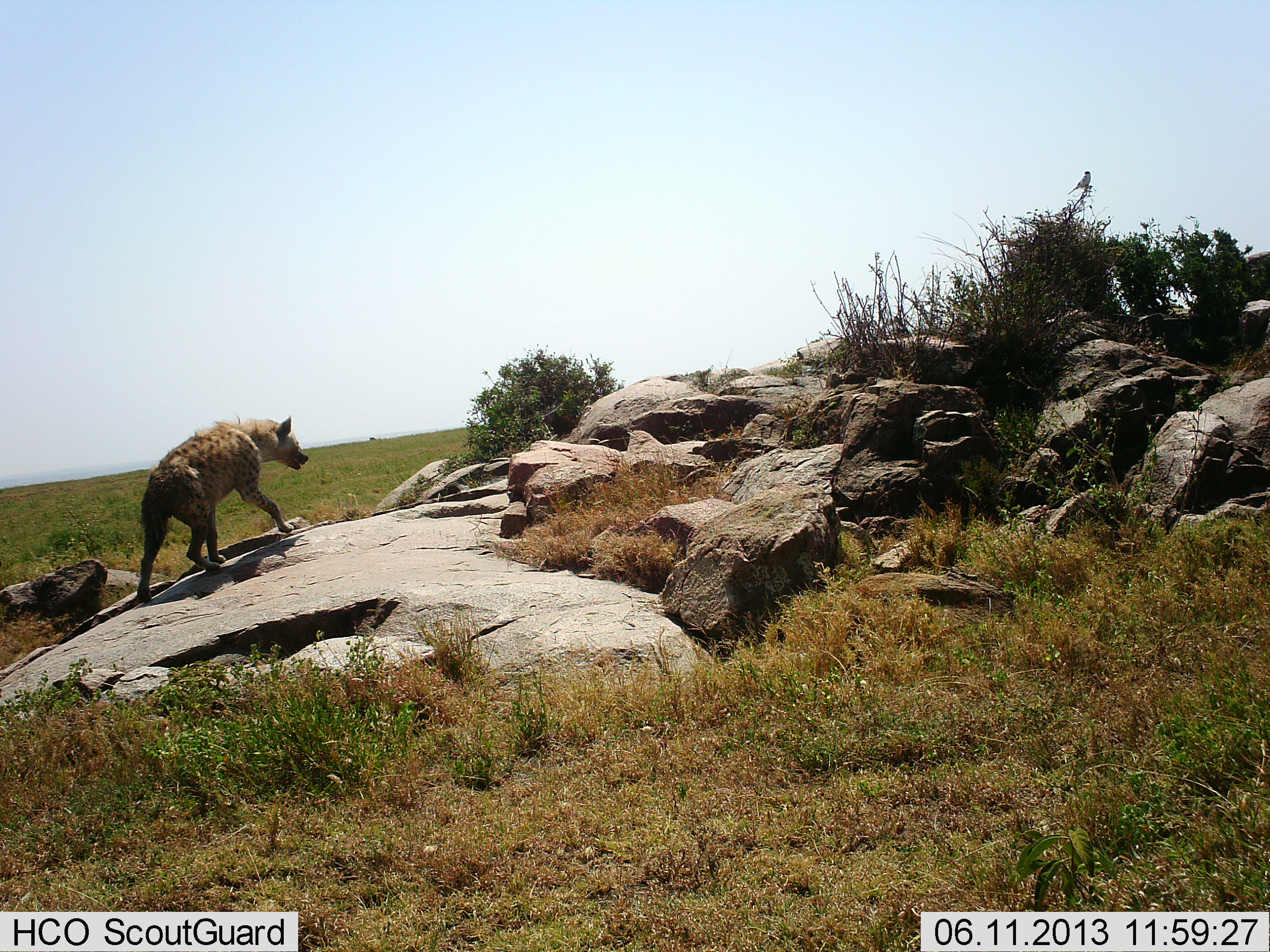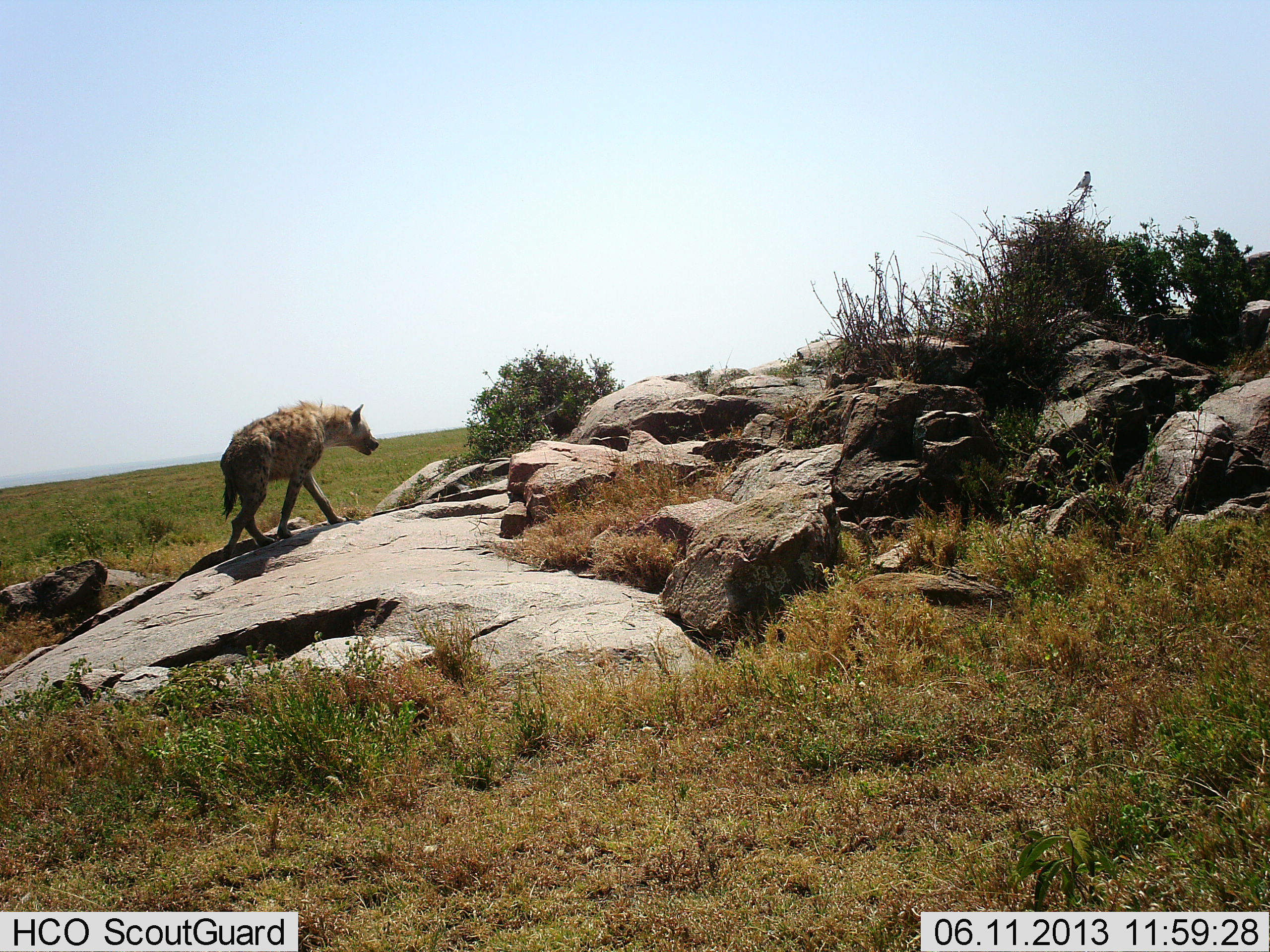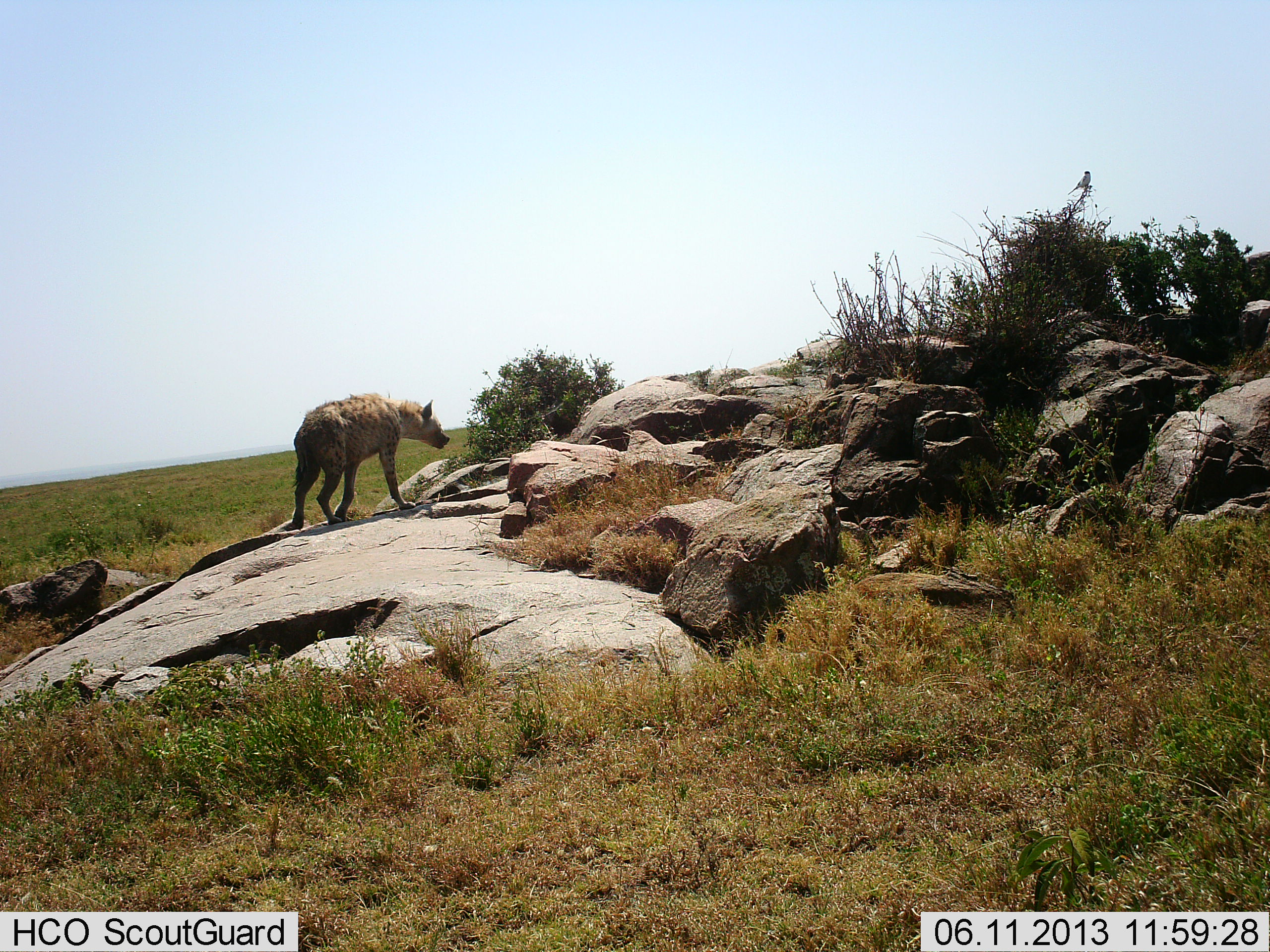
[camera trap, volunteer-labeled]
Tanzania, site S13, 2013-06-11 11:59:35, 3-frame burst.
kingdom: Animalia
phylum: Chordata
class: Mammalia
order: Carnivora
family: Hyaenidae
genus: Crocuta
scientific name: Crocuta crocuta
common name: spotted hyena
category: hyenaspotted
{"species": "hyenaspotted (spotted hyena) (Crocuta crocuta)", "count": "1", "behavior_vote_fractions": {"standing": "13%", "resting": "0%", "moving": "87%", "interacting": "0%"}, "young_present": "0%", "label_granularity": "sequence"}